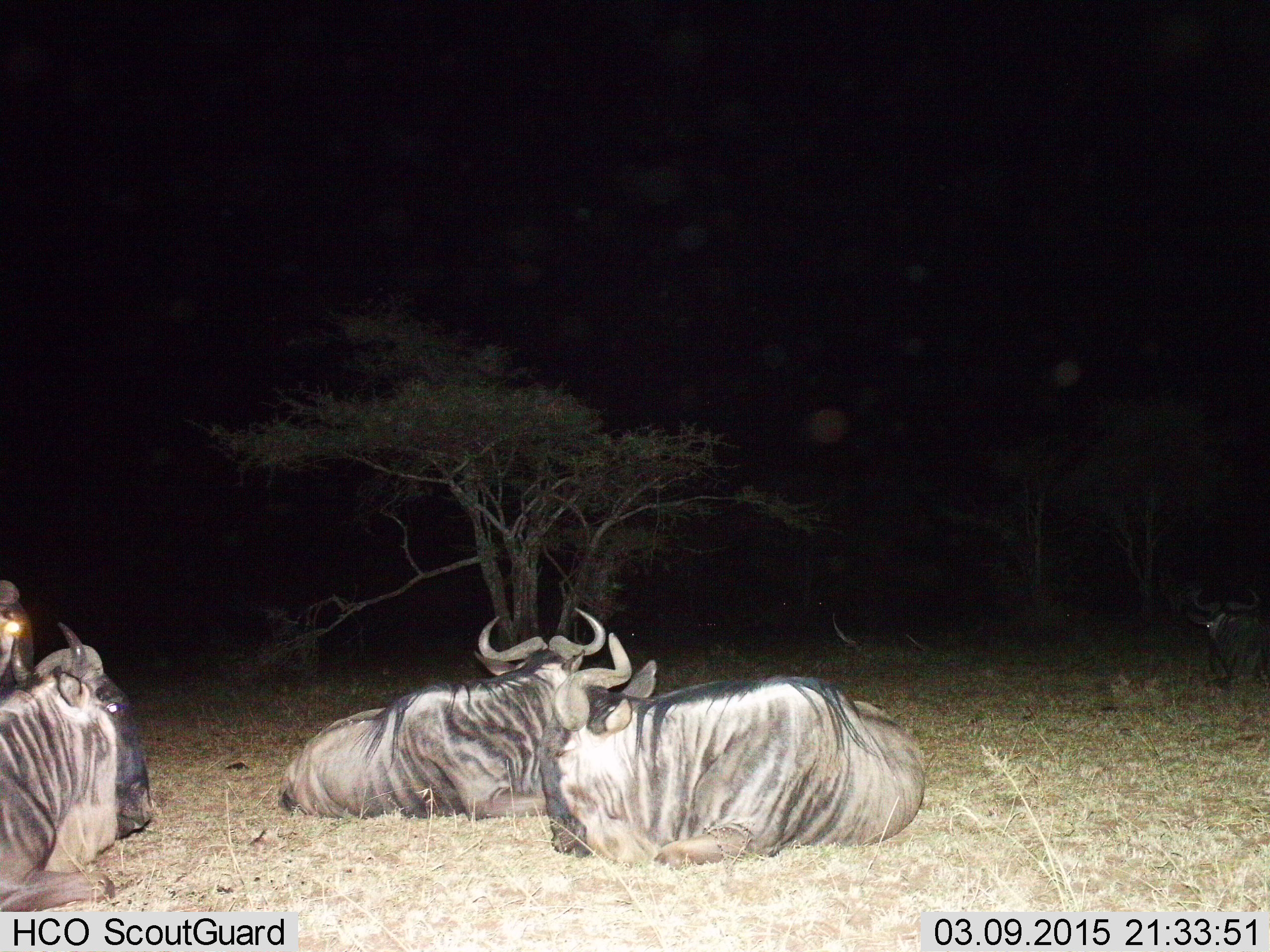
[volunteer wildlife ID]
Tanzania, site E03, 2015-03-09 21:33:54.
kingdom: Animalia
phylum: Chordata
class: Mammalia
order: Artiodactyla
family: Bovidae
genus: Connochaetes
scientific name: Connochaetes taurinus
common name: blue wildebeest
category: wildebeest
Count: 5.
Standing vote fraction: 0%.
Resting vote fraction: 100%.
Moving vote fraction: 10%.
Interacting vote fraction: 0%.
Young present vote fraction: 0%.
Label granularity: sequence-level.